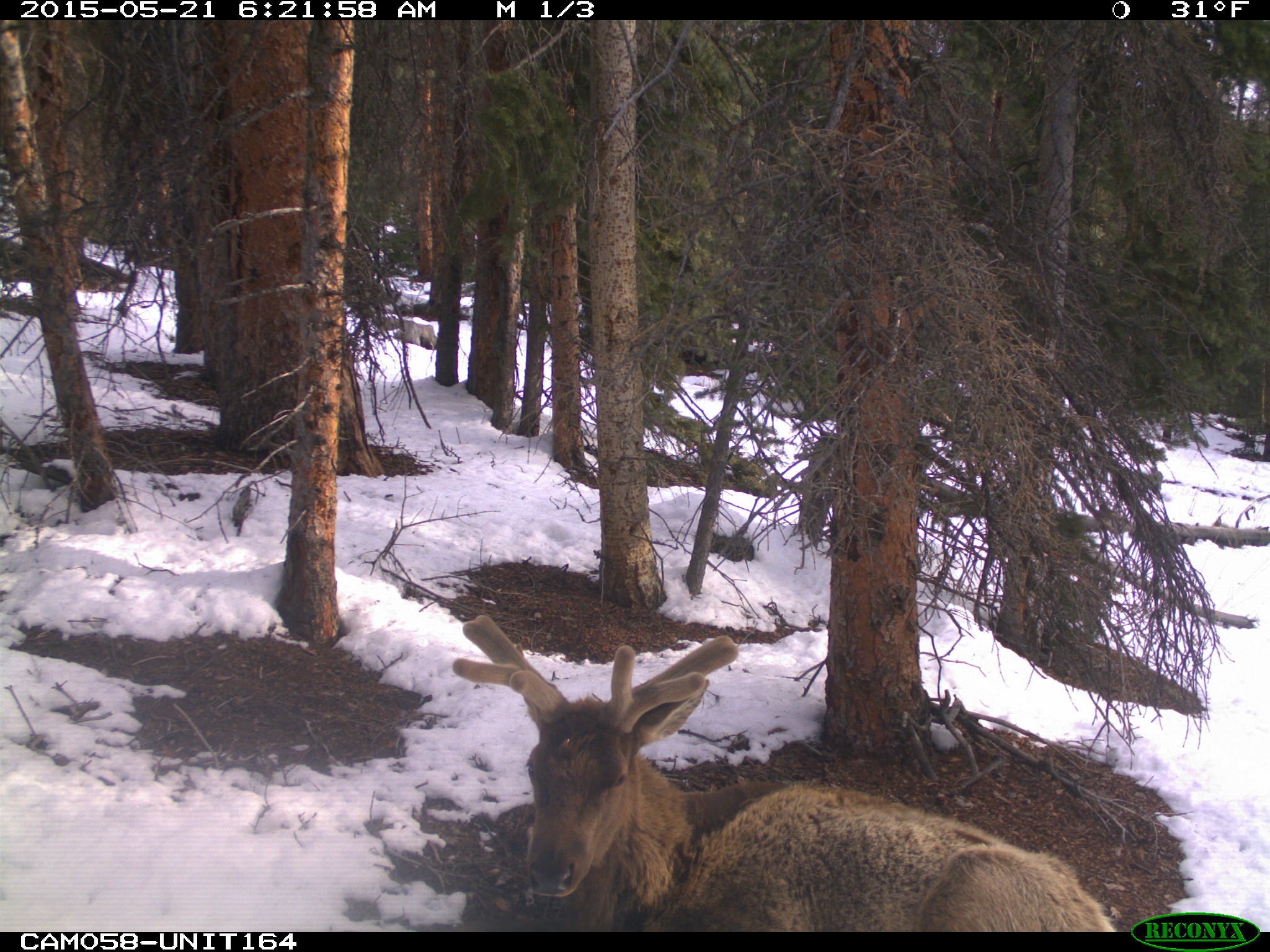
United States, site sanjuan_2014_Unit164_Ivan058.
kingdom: Animalia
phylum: Chordata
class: Mammalia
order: Artiodactyla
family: Cervidae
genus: Cervus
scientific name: Cervus elaphus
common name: red deer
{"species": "Cervus elaphus (red deer)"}